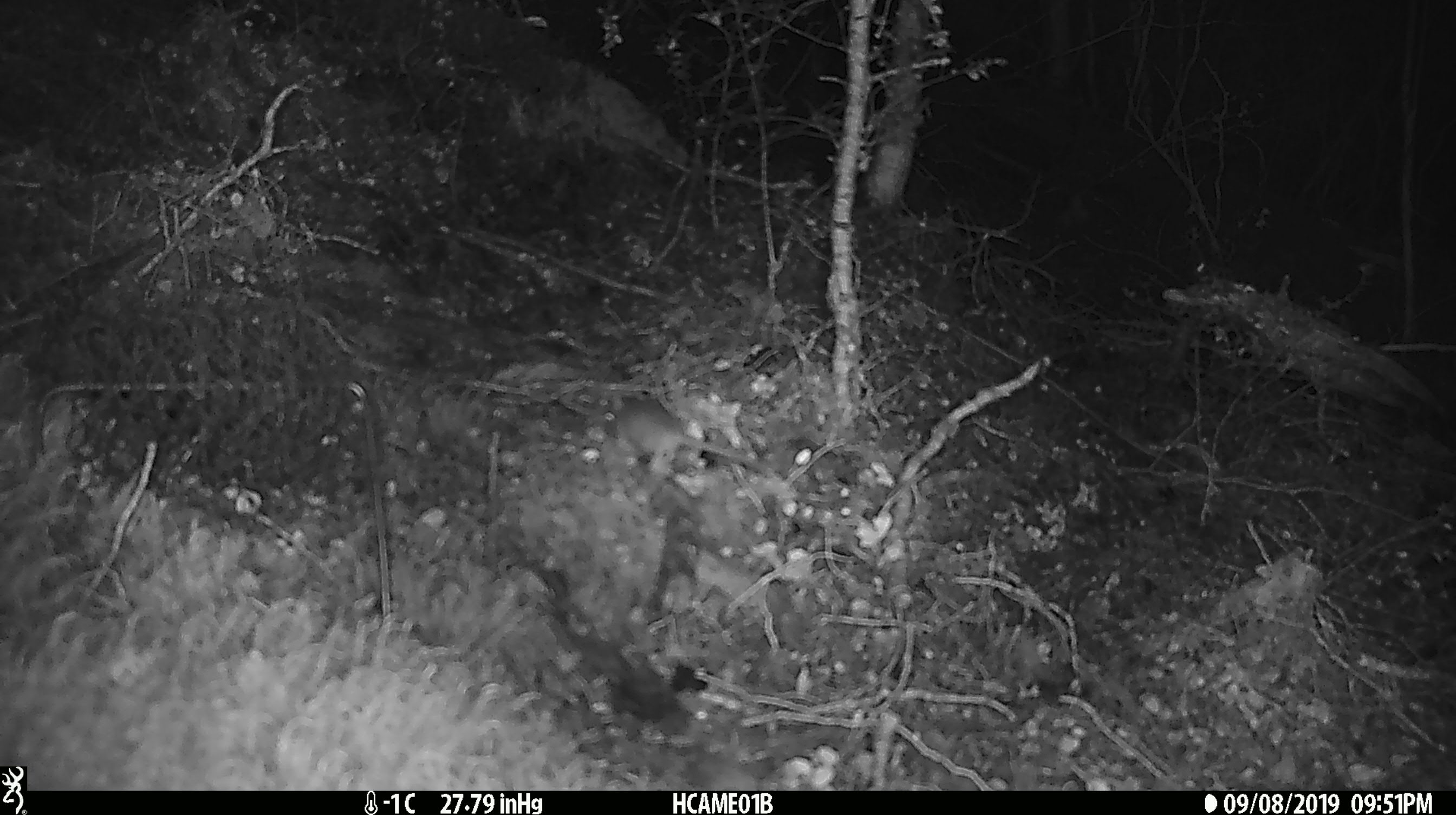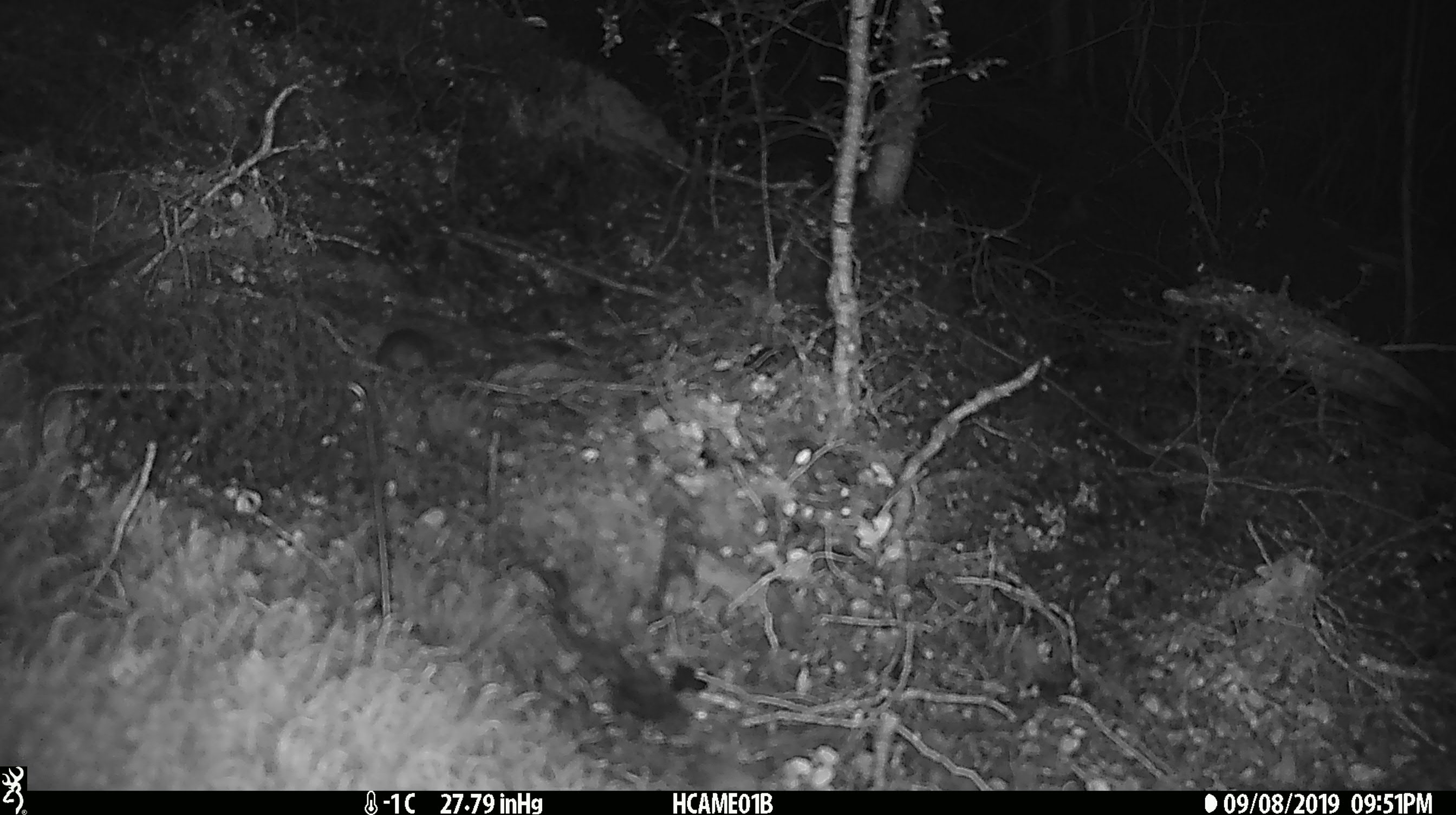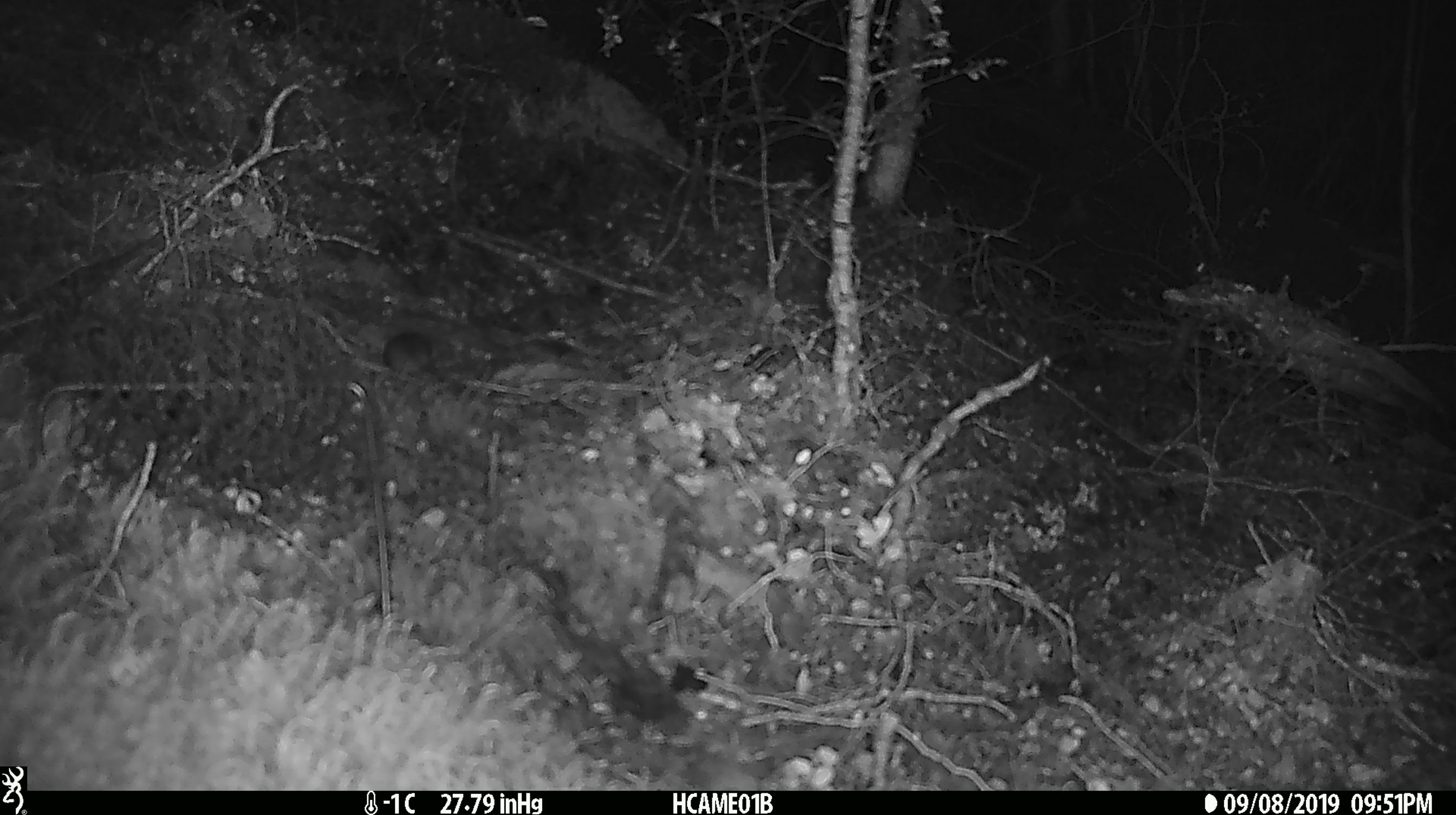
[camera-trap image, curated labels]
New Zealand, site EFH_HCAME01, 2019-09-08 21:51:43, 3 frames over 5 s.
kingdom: Animalia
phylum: Chordata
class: Mammalia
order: Rodentia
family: Muridae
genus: Mus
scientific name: Mus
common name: mouse